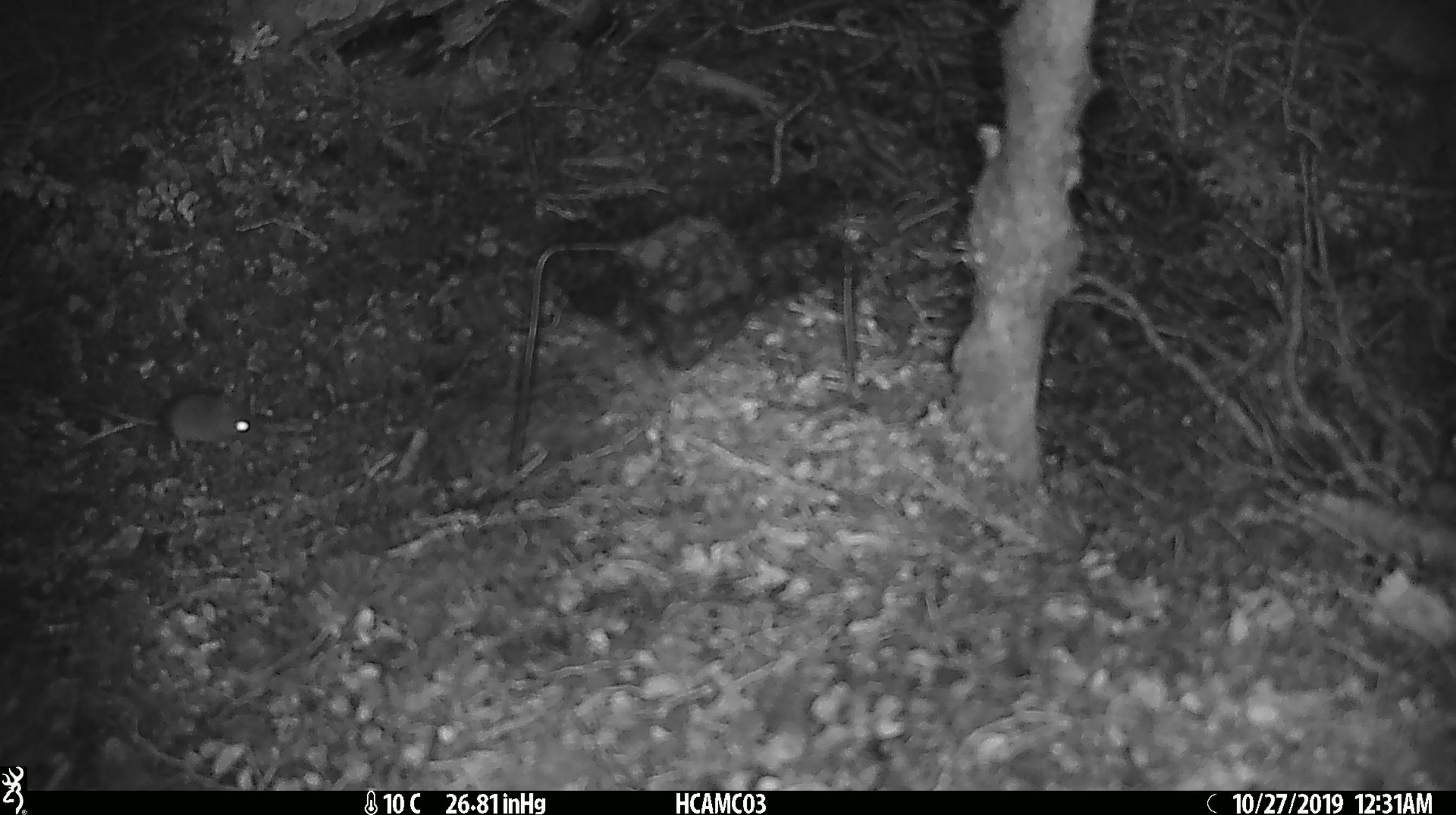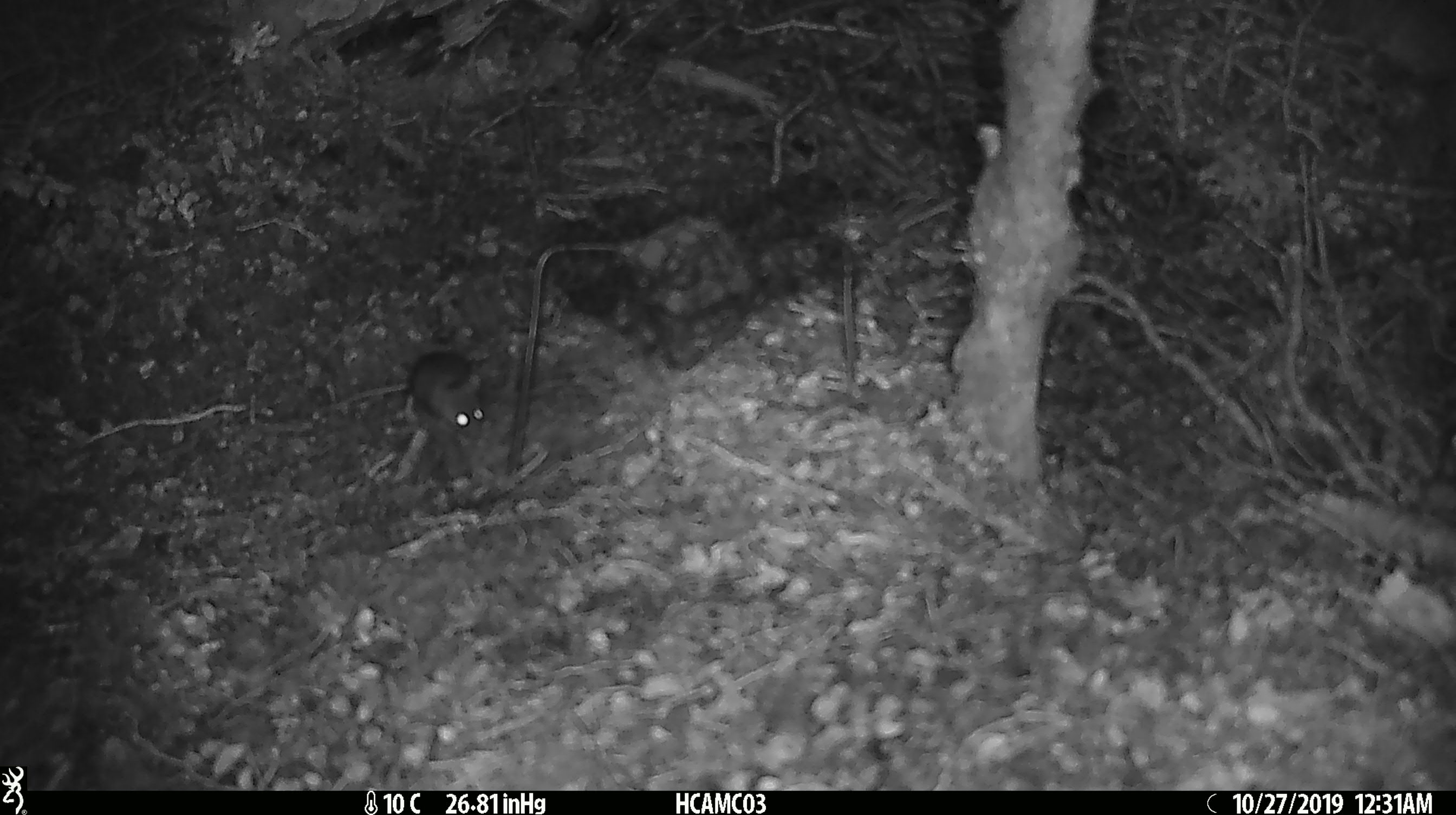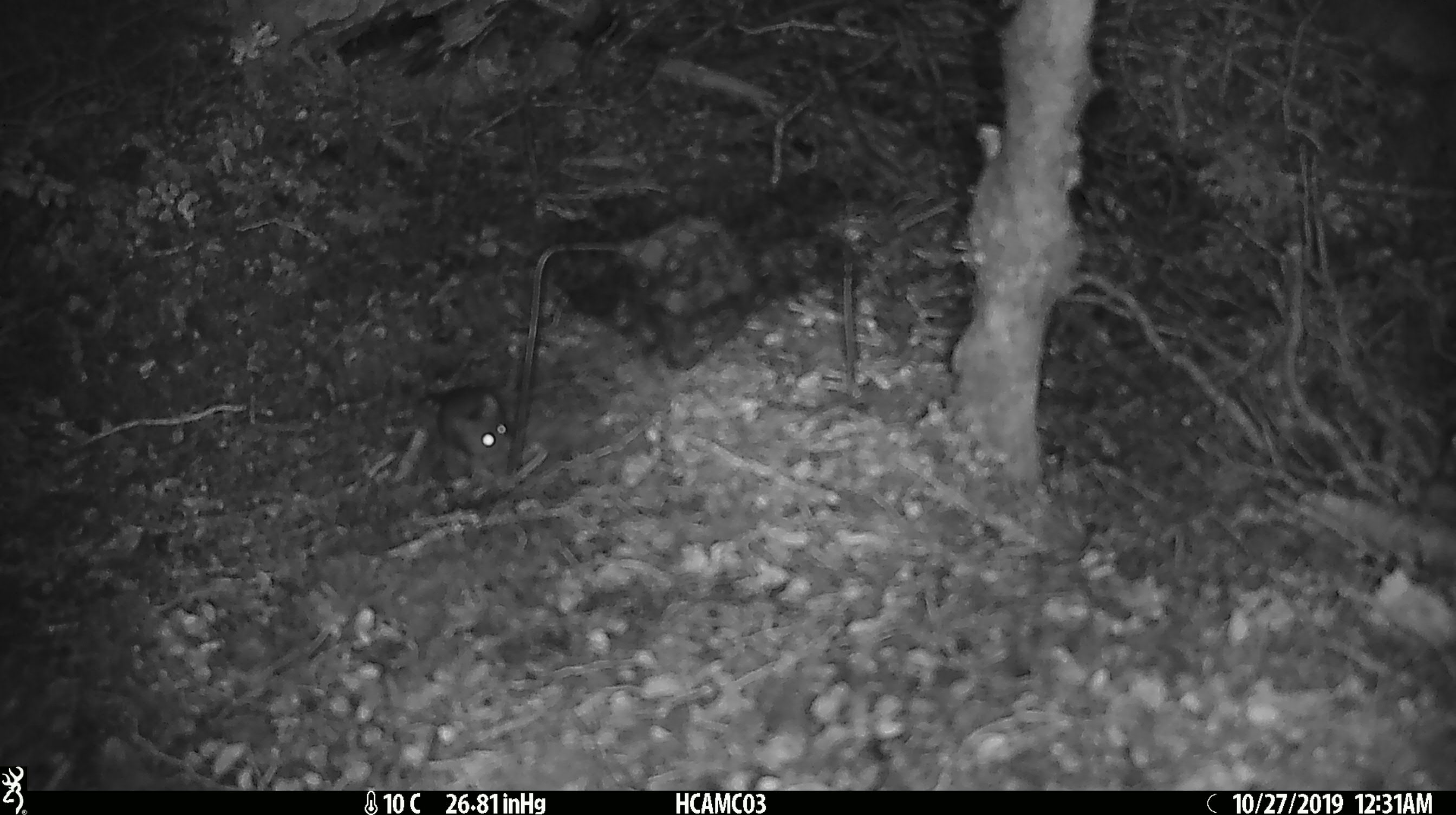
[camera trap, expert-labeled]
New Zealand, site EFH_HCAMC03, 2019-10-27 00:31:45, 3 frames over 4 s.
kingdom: Animalia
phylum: Chordata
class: Mammalia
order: Rodentia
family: Muridae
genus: Mus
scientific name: Mus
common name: mouse